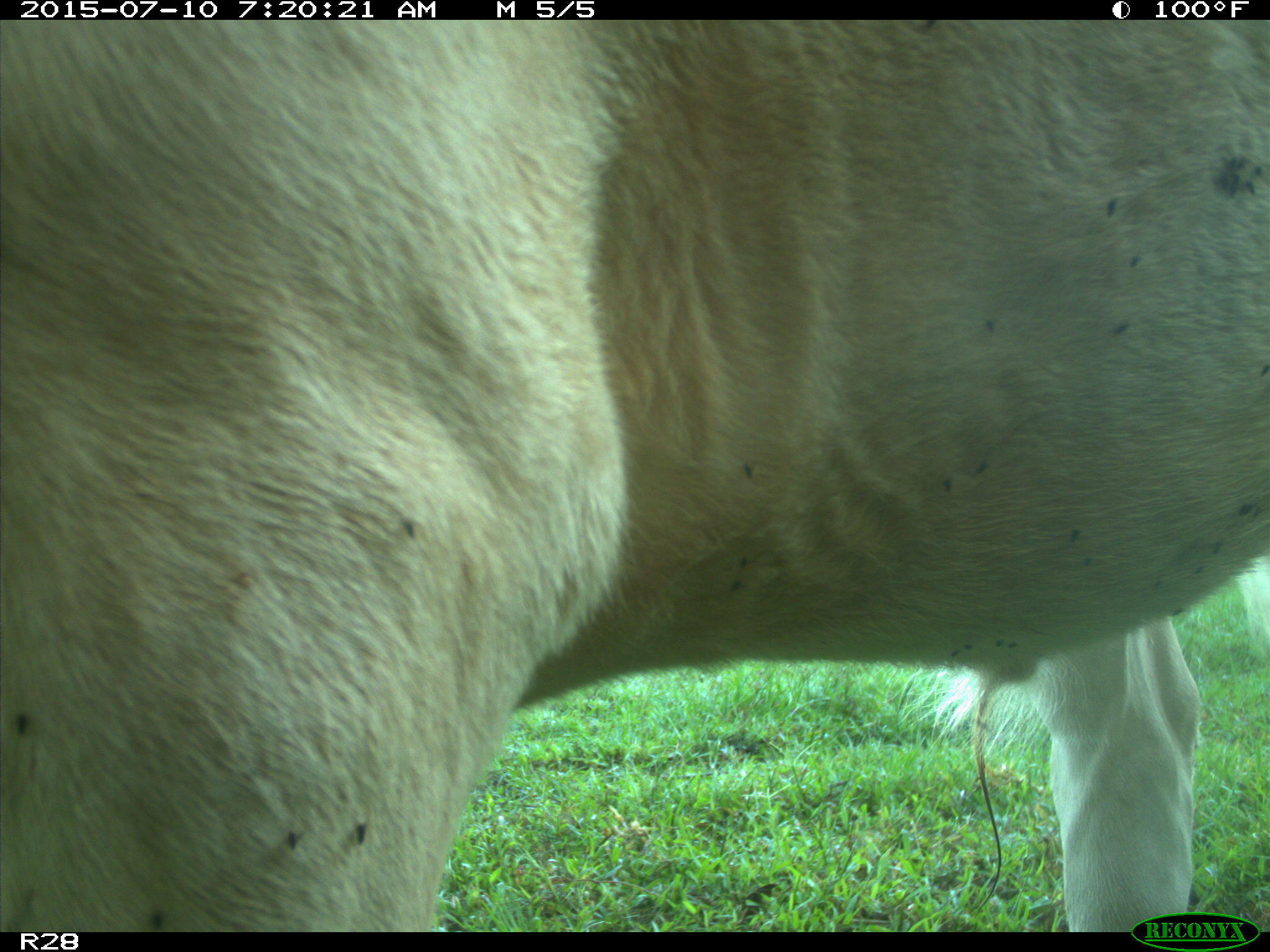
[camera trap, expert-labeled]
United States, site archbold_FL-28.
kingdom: Animalia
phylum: Chordata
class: Mammalia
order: Artiodactyla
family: Bovidae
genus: Bos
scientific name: Bos taurus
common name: domestic cow